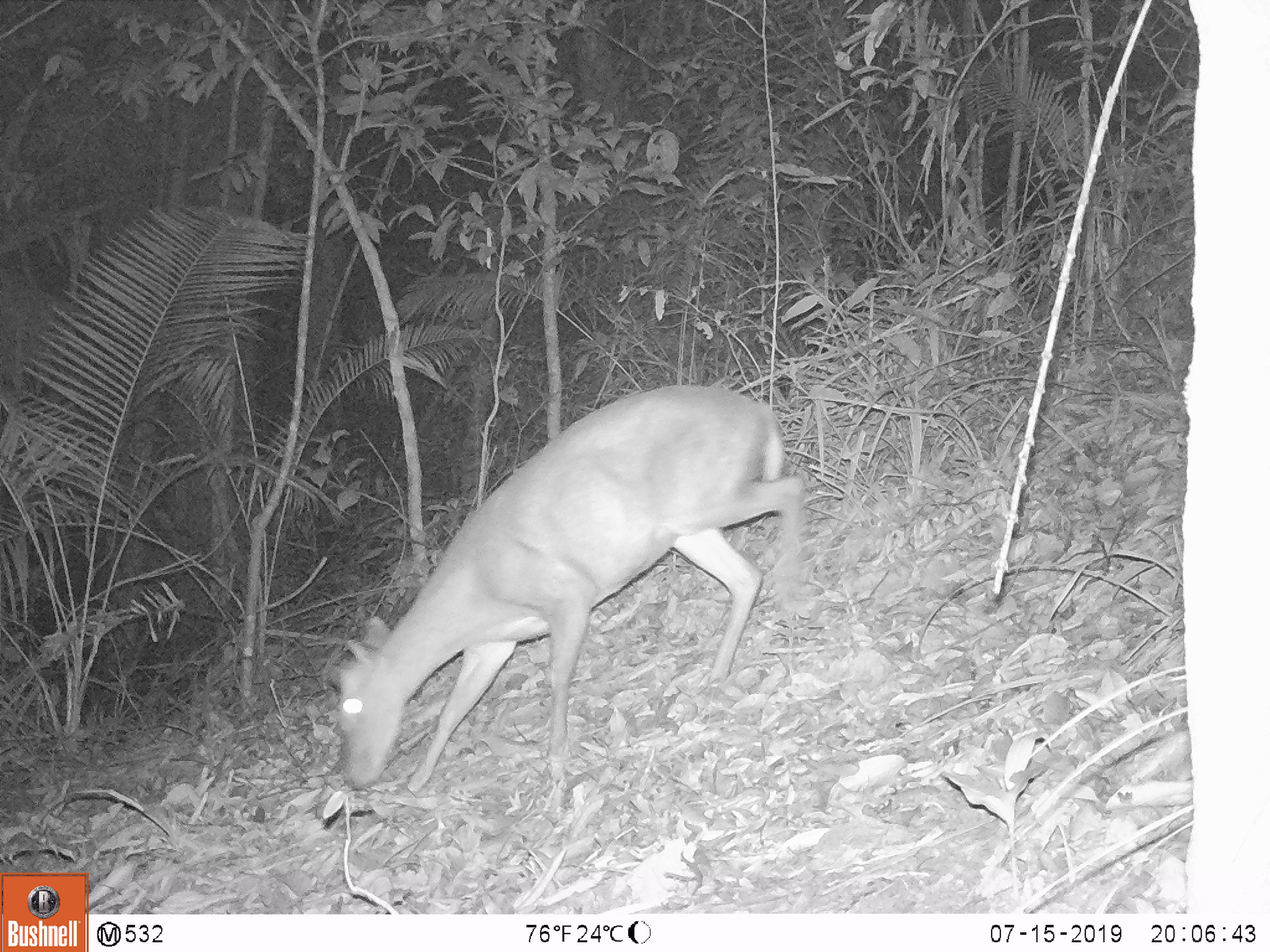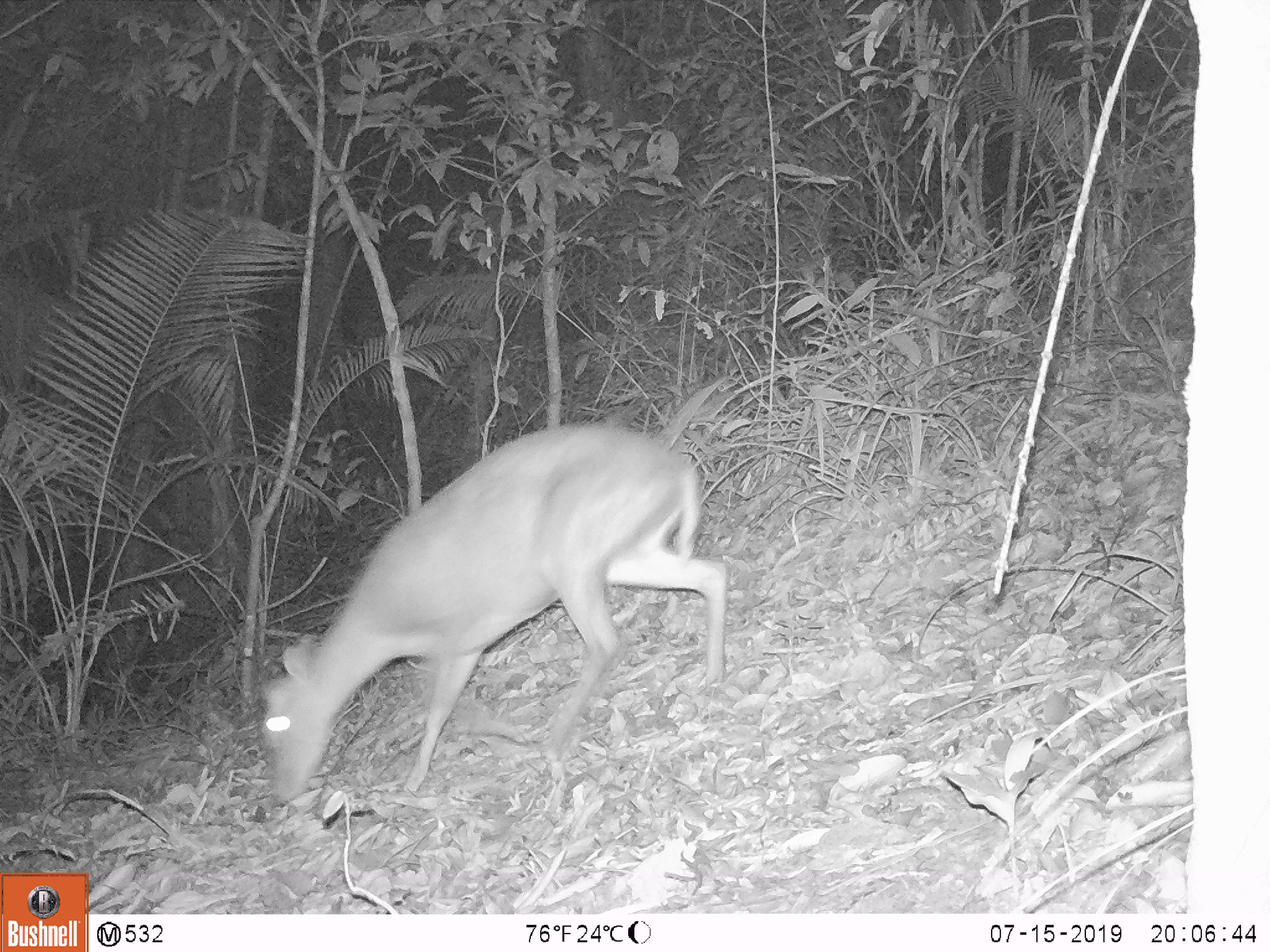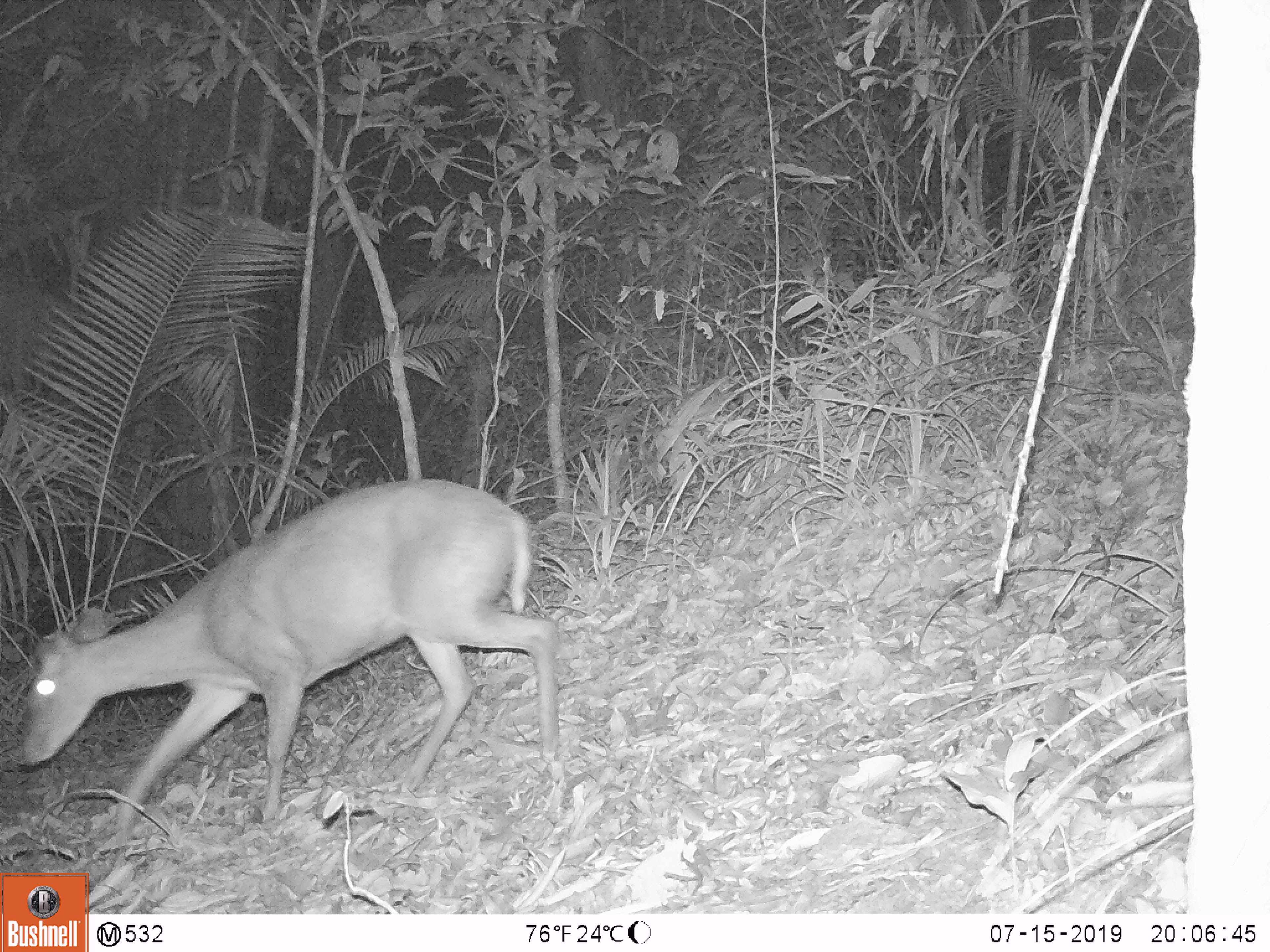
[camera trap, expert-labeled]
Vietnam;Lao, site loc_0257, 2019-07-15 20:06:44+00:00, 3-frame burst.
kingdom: Animalia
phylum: Chordata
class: Mammalia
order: Artiodactyla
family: Cervidae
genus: Muntiacus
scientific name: Muntiacus rooseveltorum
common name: roosevelt's muntjac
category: roosevelts muntjac group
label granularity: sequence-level